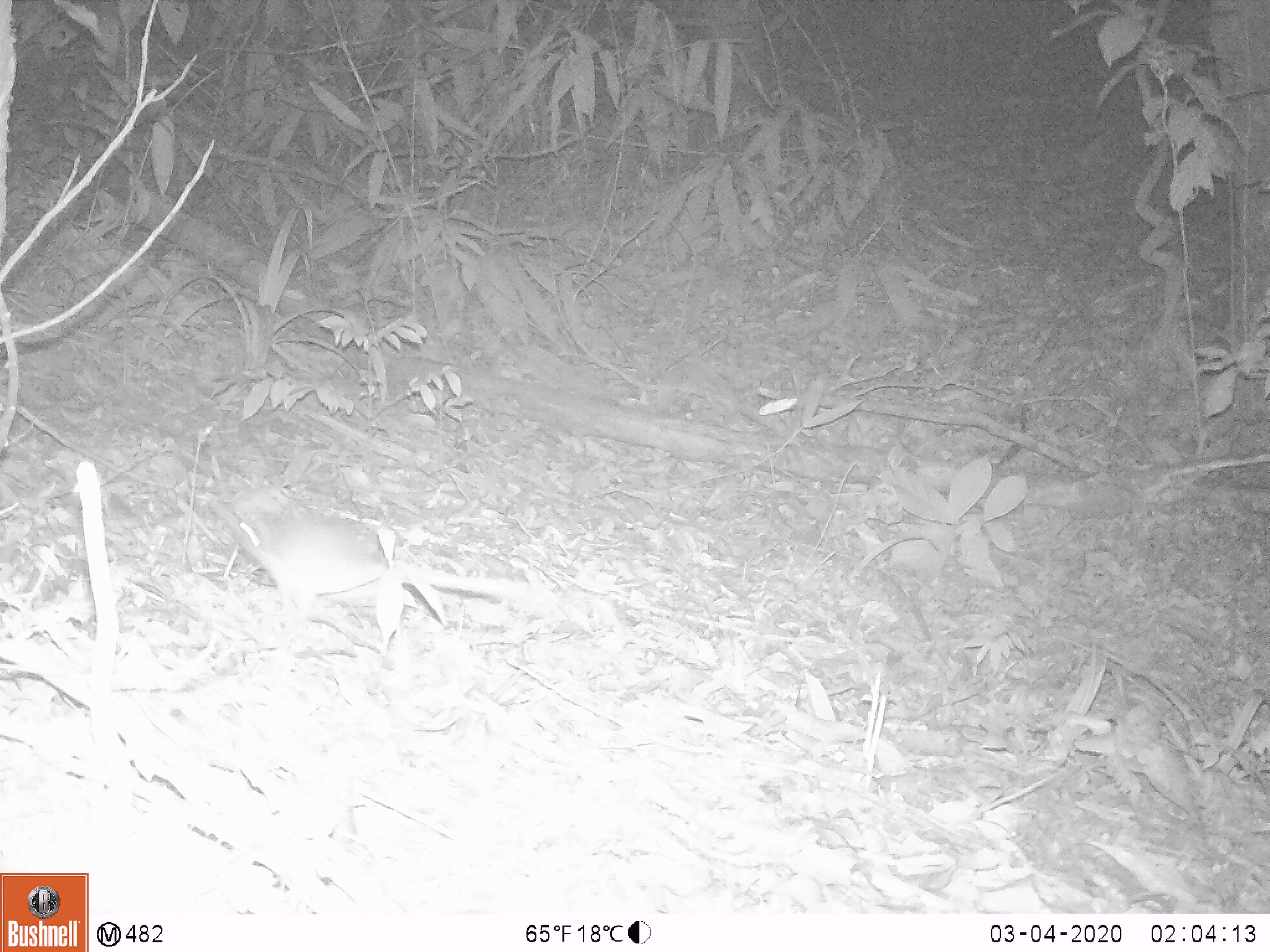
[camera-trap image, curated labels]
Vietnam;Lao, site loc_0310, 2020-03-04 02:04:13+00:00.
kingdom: Animalia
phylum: Chordata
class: Mammalia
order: Rodentia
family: Muridae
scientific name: Muridae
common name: old-world mice and rats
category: unidentified murid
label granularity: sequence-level